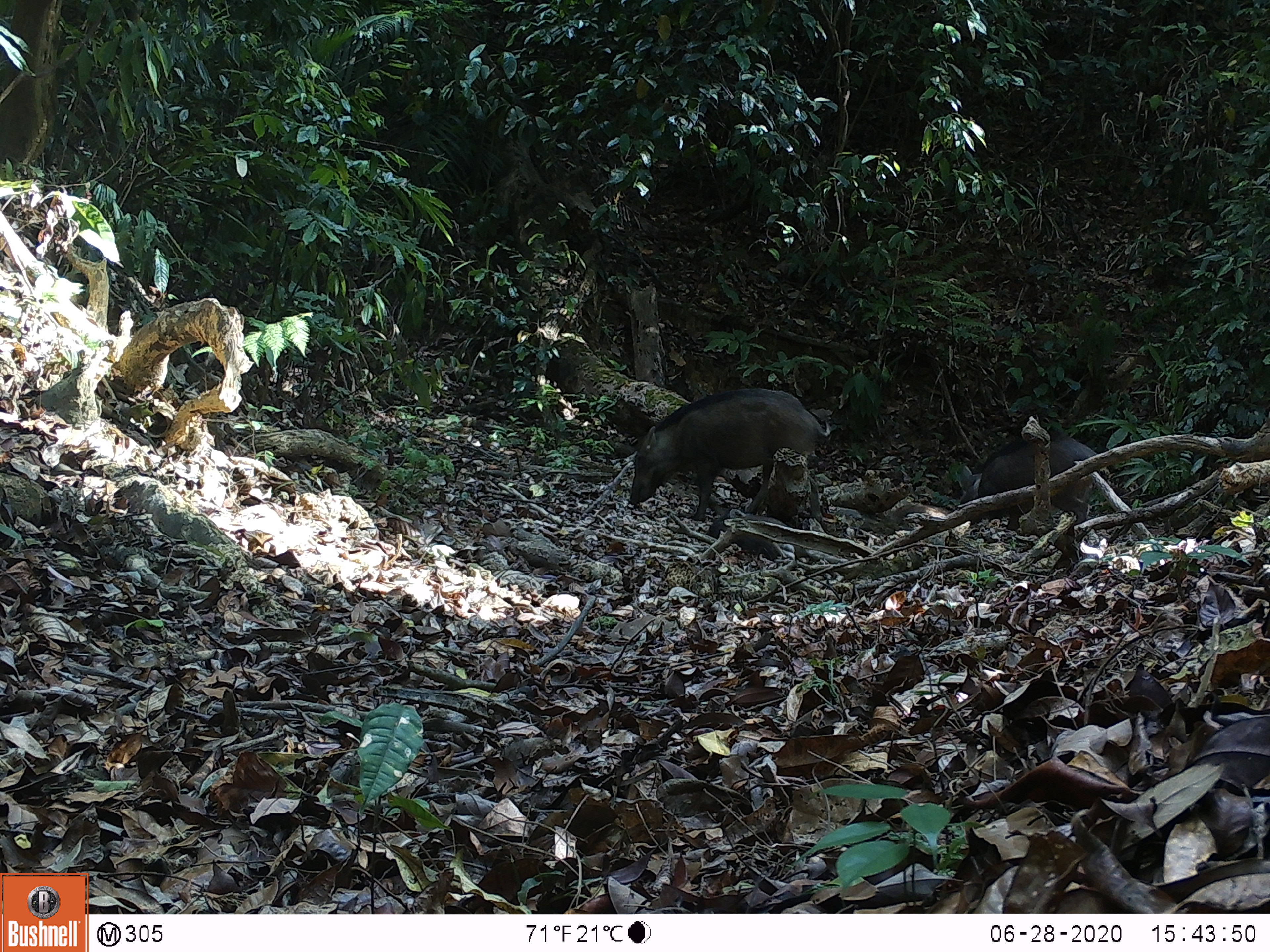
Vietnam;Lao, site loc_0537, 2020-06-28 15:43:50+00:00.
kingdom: Animalia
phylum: Chordata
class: Mammalia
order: Artiodactyla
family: Suidae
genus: Sus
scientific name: Sus scrofa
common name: eurasian wild pig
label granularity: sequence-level